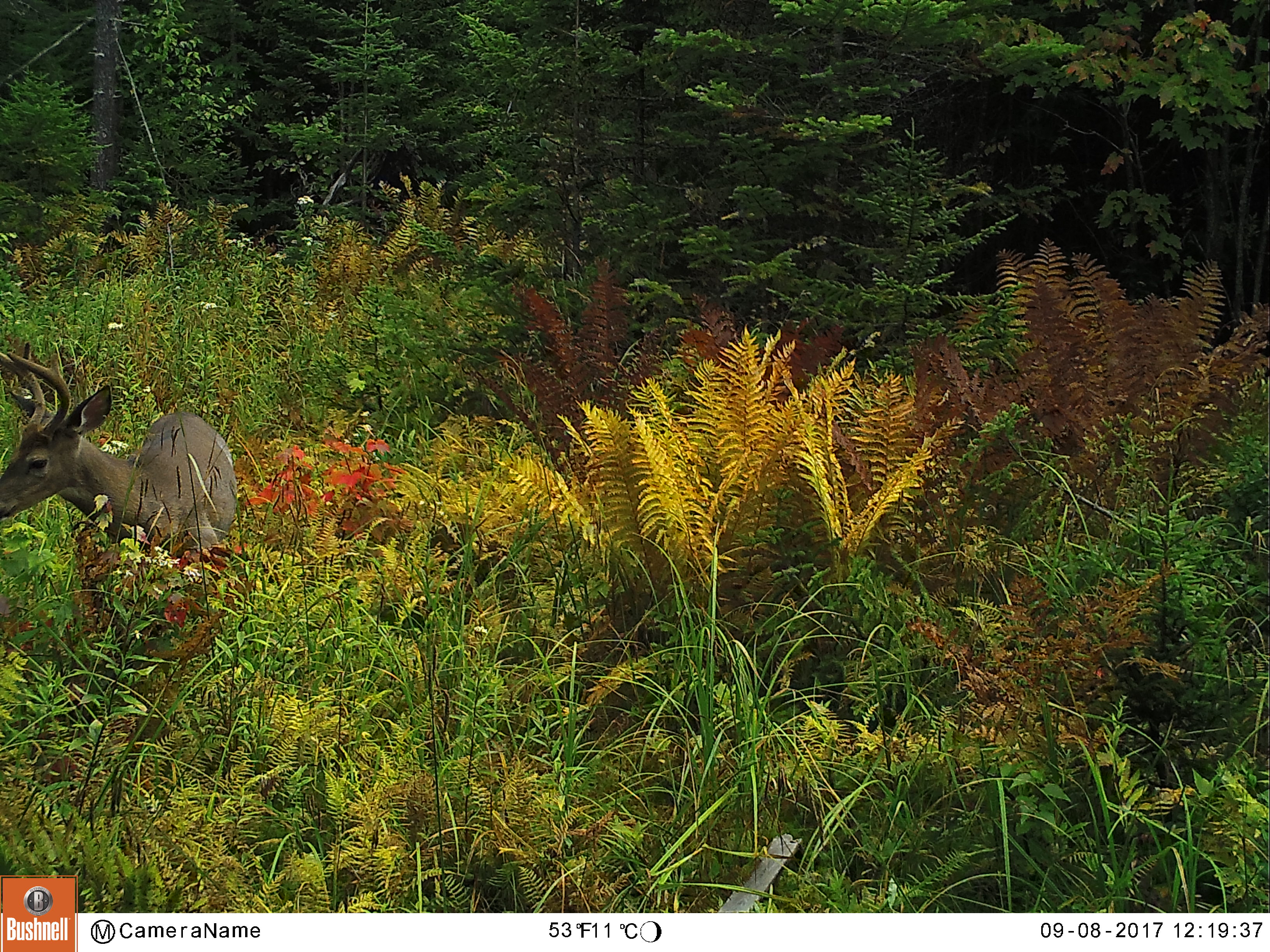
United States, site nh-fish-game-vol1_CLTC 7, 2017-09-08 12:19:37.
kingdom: Animalia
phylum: Chordata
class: Mammalia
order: Artiodactyla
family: Cervidae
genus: Odocoileus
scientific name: Odocoileus virginianus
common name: white-tailed deer